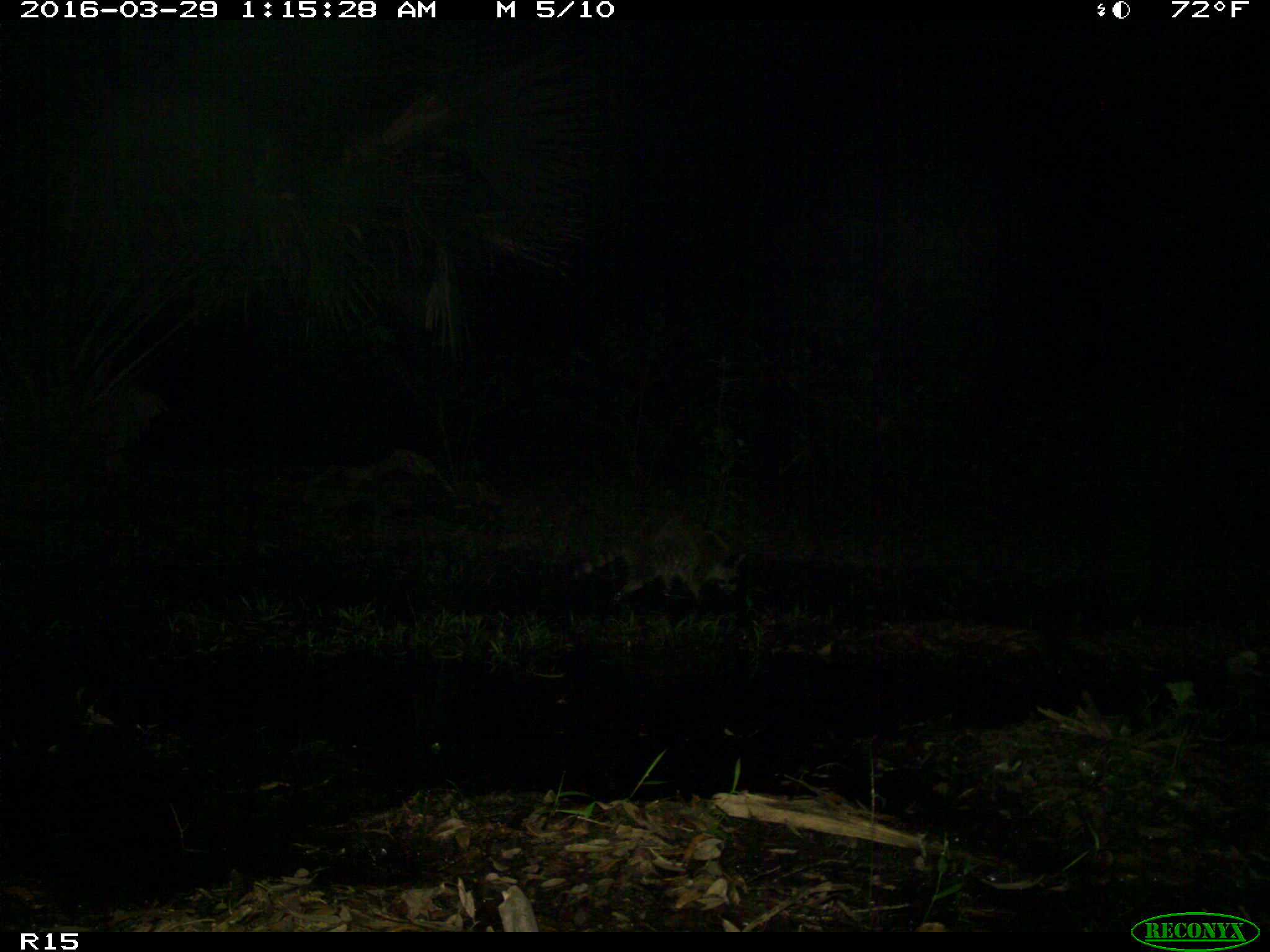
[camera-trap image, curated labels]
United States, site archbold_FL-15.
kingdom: Animalia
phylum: Chordata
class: Mammalia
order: Carnivora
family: Procyonidae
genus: Procyon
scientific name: Procyon lotor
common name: common raccoon